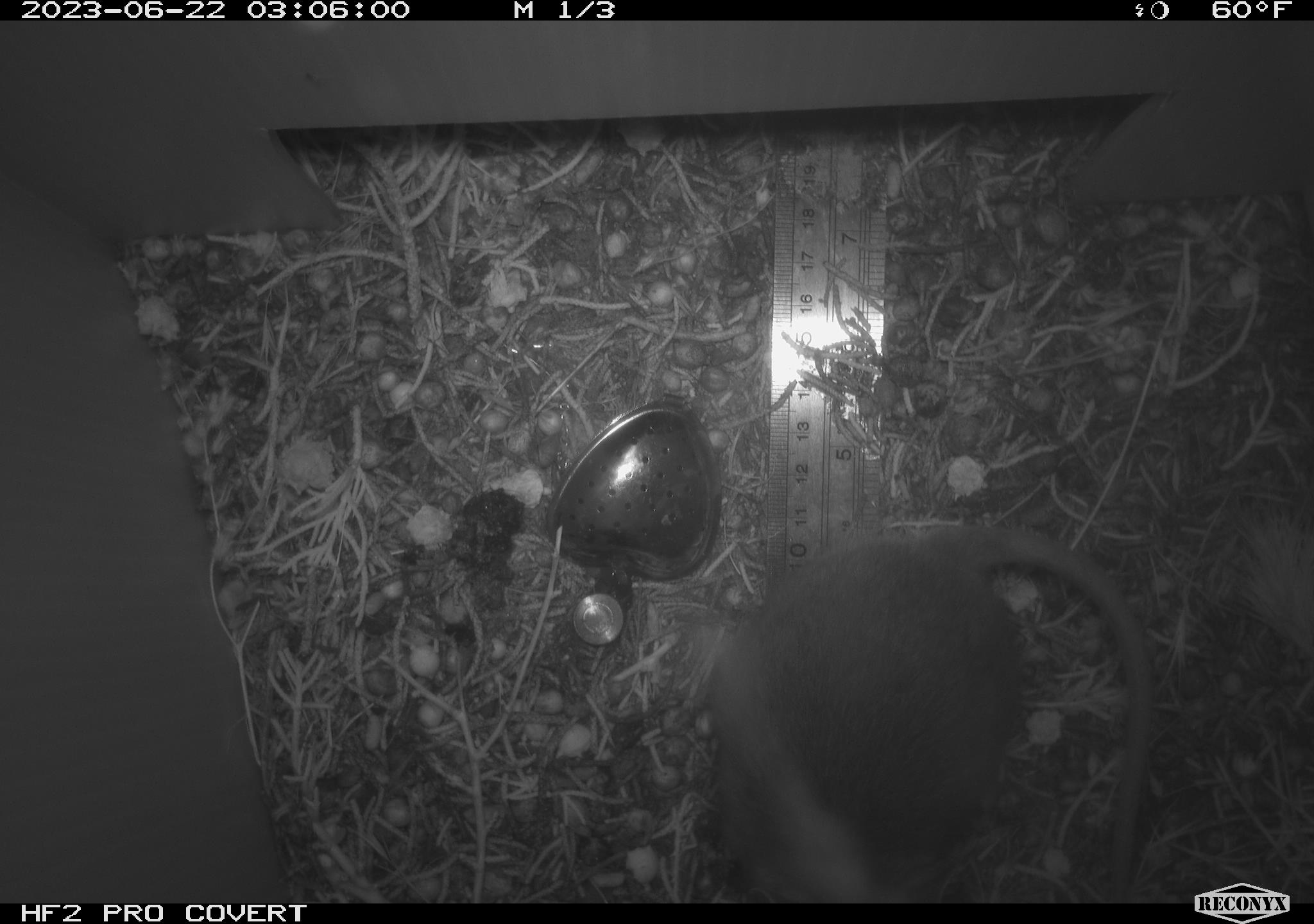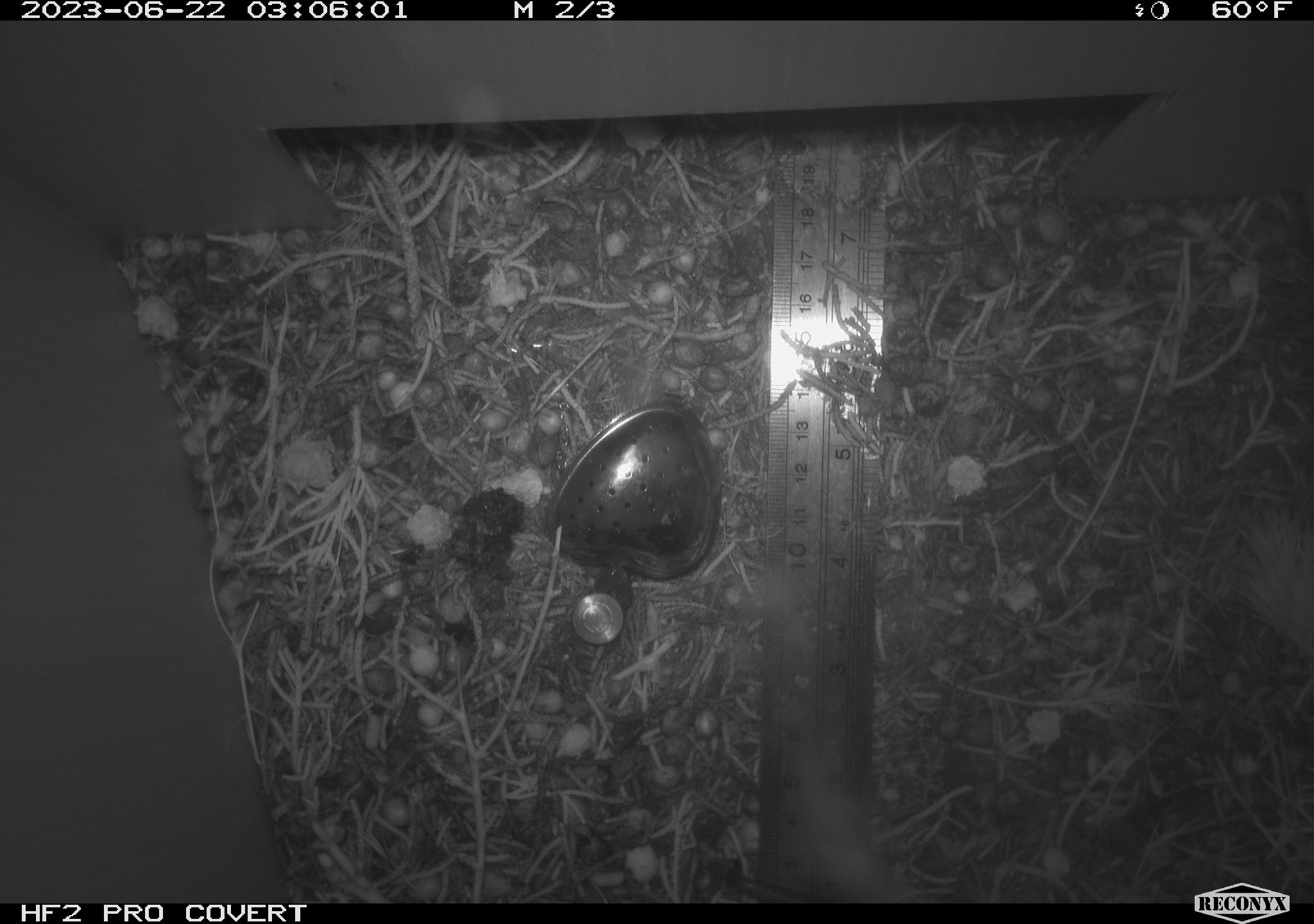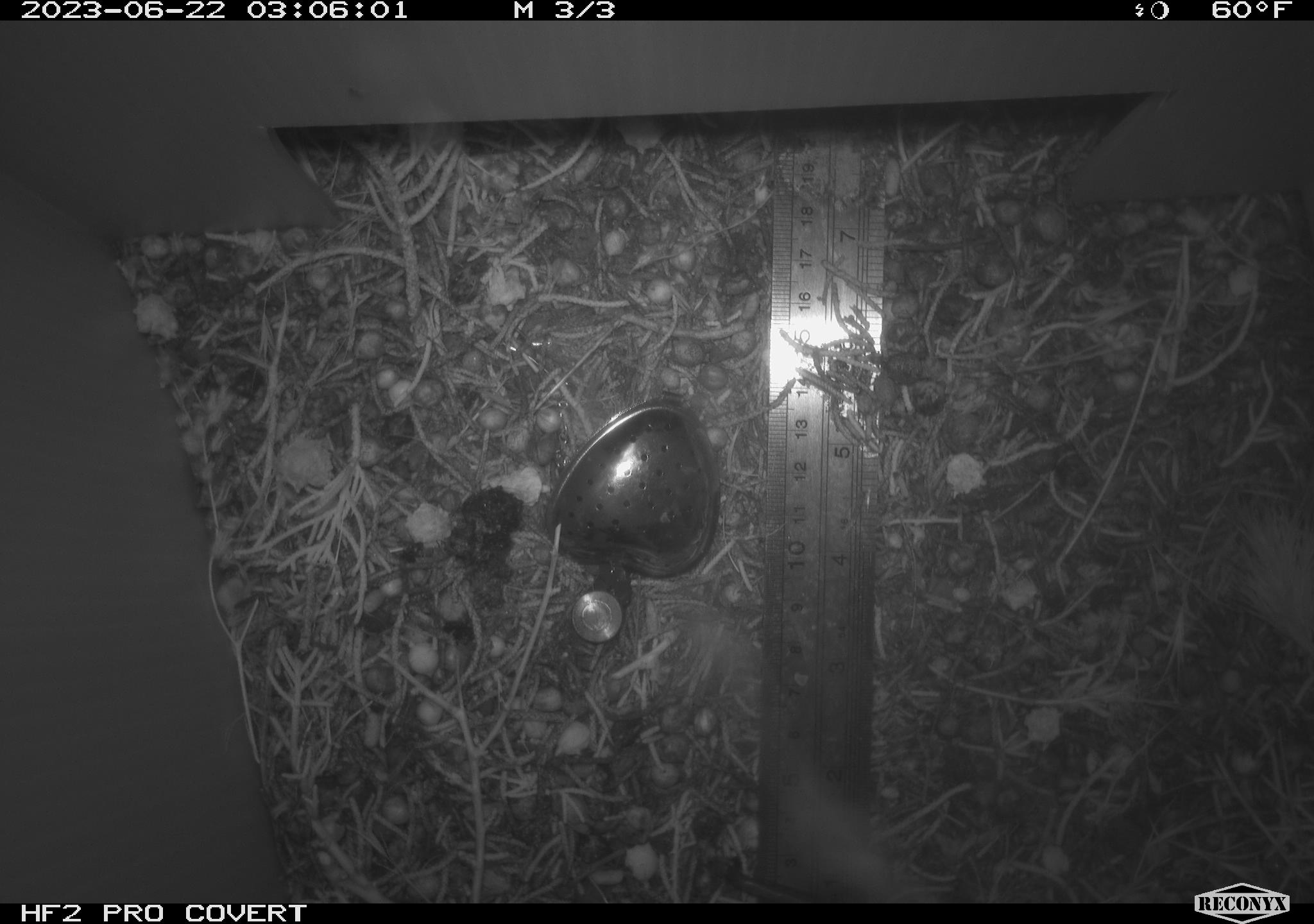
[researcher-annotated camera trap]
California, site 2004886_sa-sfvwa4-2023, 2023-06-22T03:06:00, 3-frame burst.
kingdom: Animalia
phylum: Chordata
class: Mammalia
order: Rodentia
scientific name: Rodentia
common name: rodent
Rodent (Rodentia).